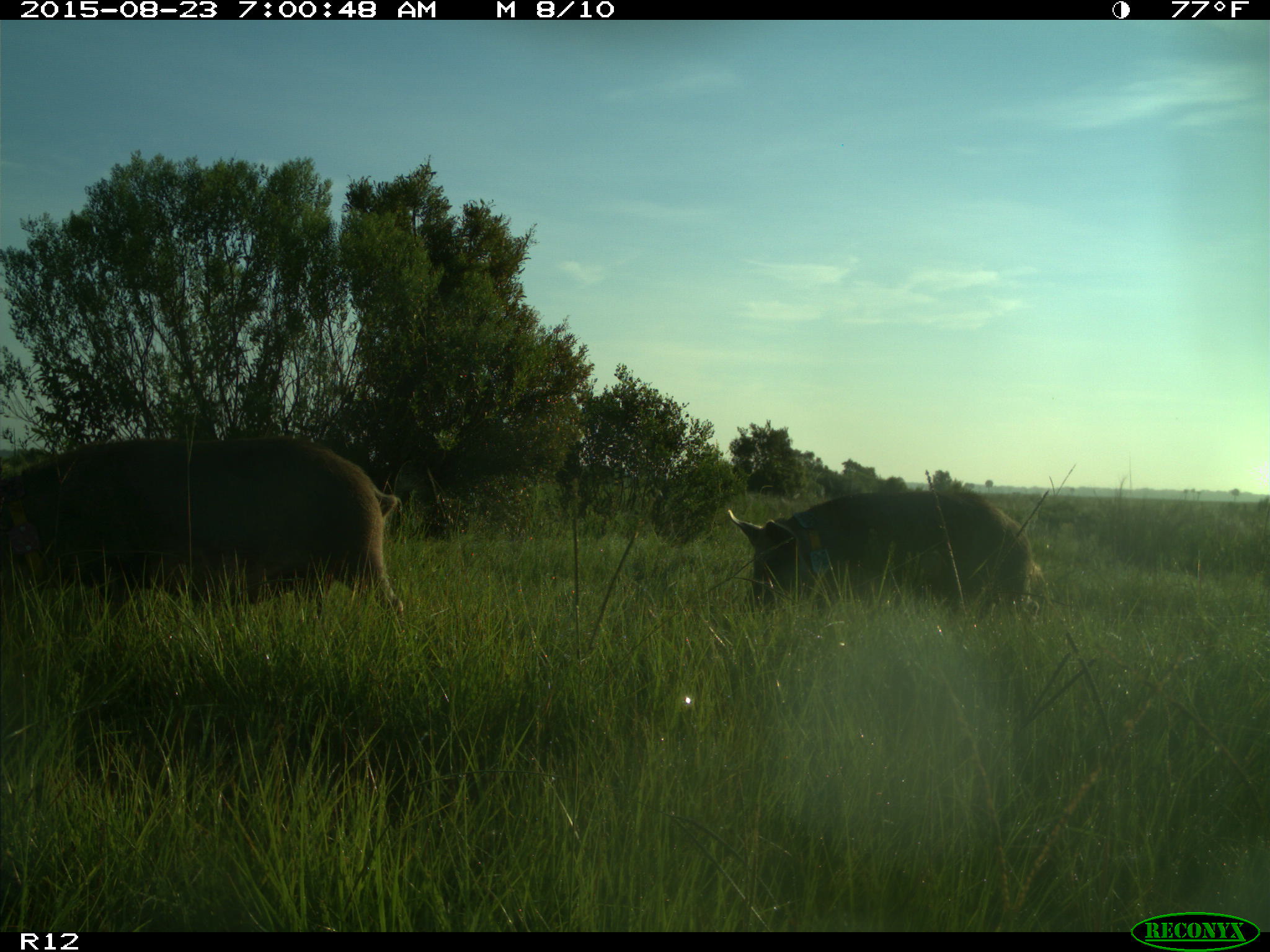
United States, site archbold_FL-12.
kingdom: Animalia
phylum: Chordata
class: Mammalia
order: Artiodactyla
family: Suidae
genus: Sus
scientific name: Sus scrofa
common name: wild boar